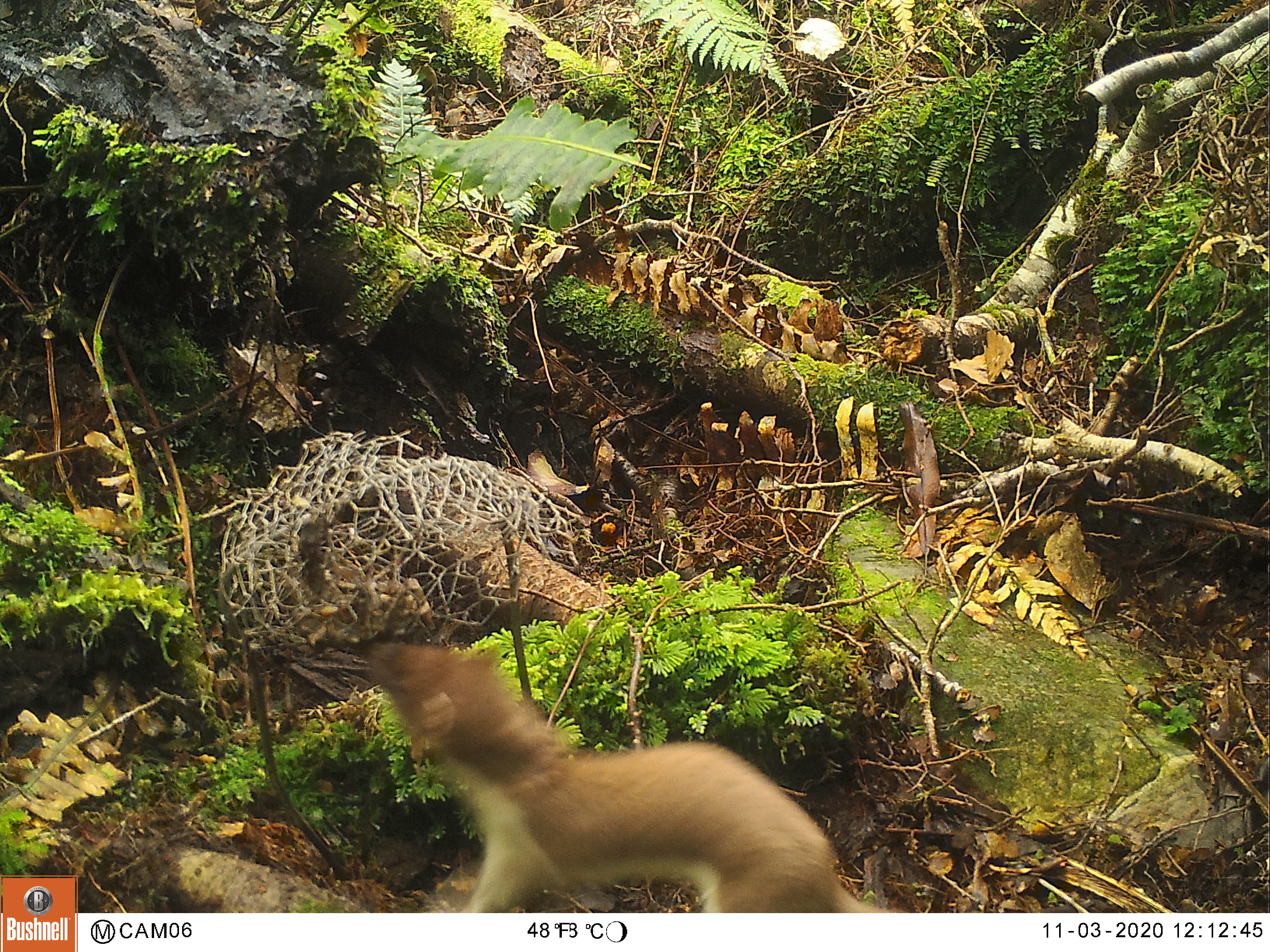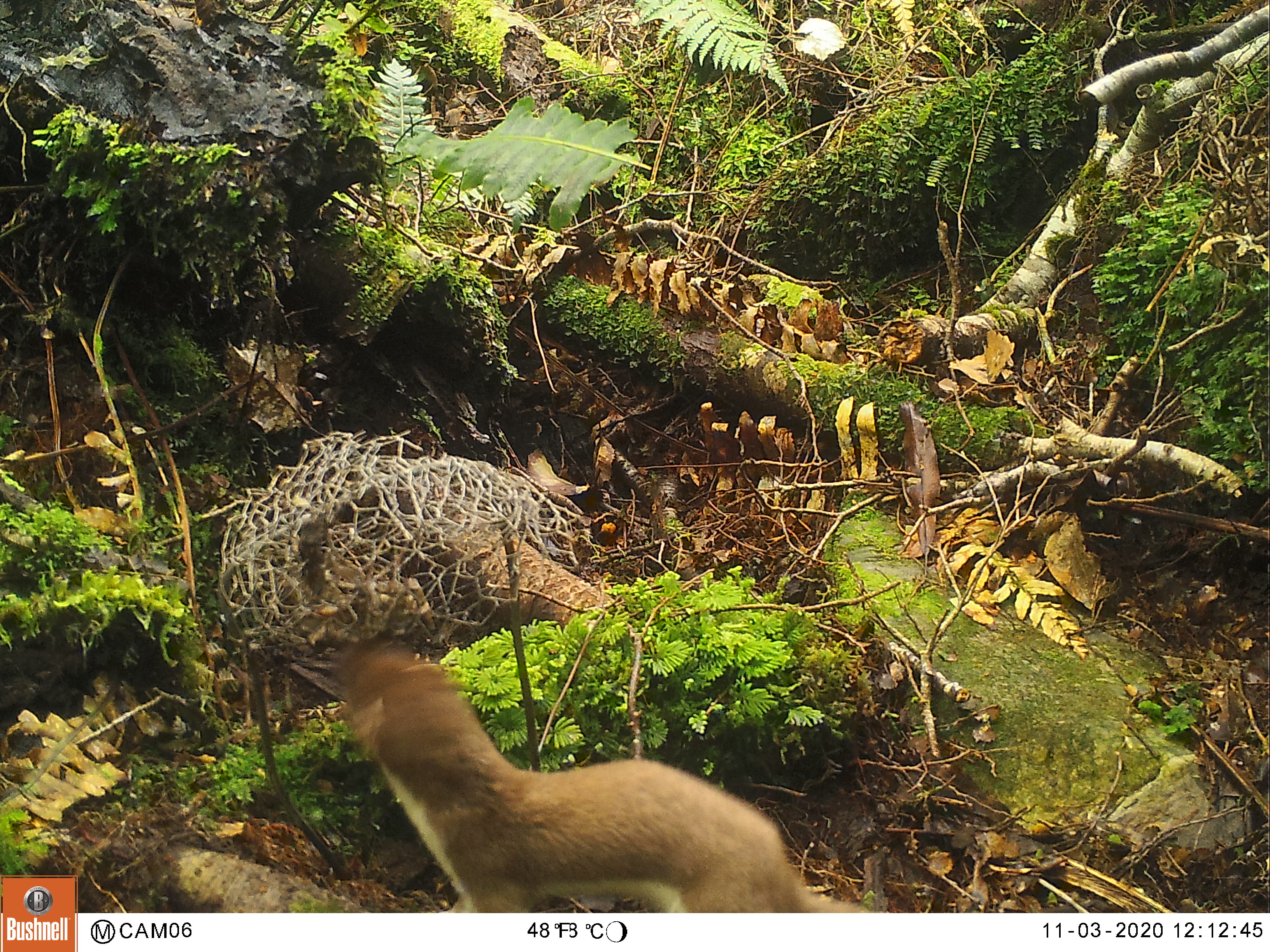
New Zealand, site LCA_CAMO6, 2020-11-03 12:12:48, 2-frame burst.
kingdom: Animalia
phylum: Chordata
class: Mammalia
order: Carnivora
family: Mustelidae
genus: Mustela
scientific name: Mustela erminea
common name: stoat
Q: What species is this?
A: Stoat (Mustela erminea).